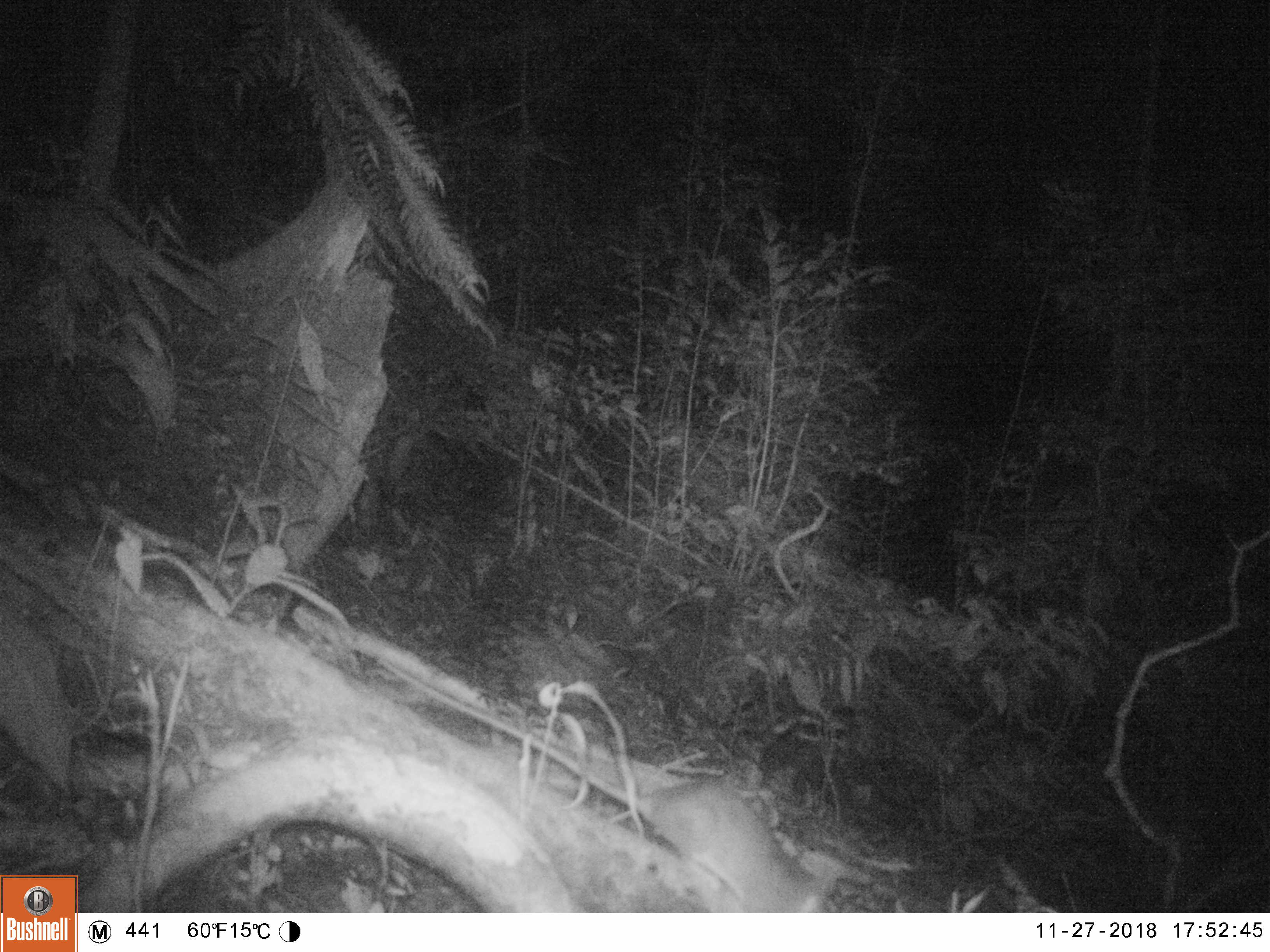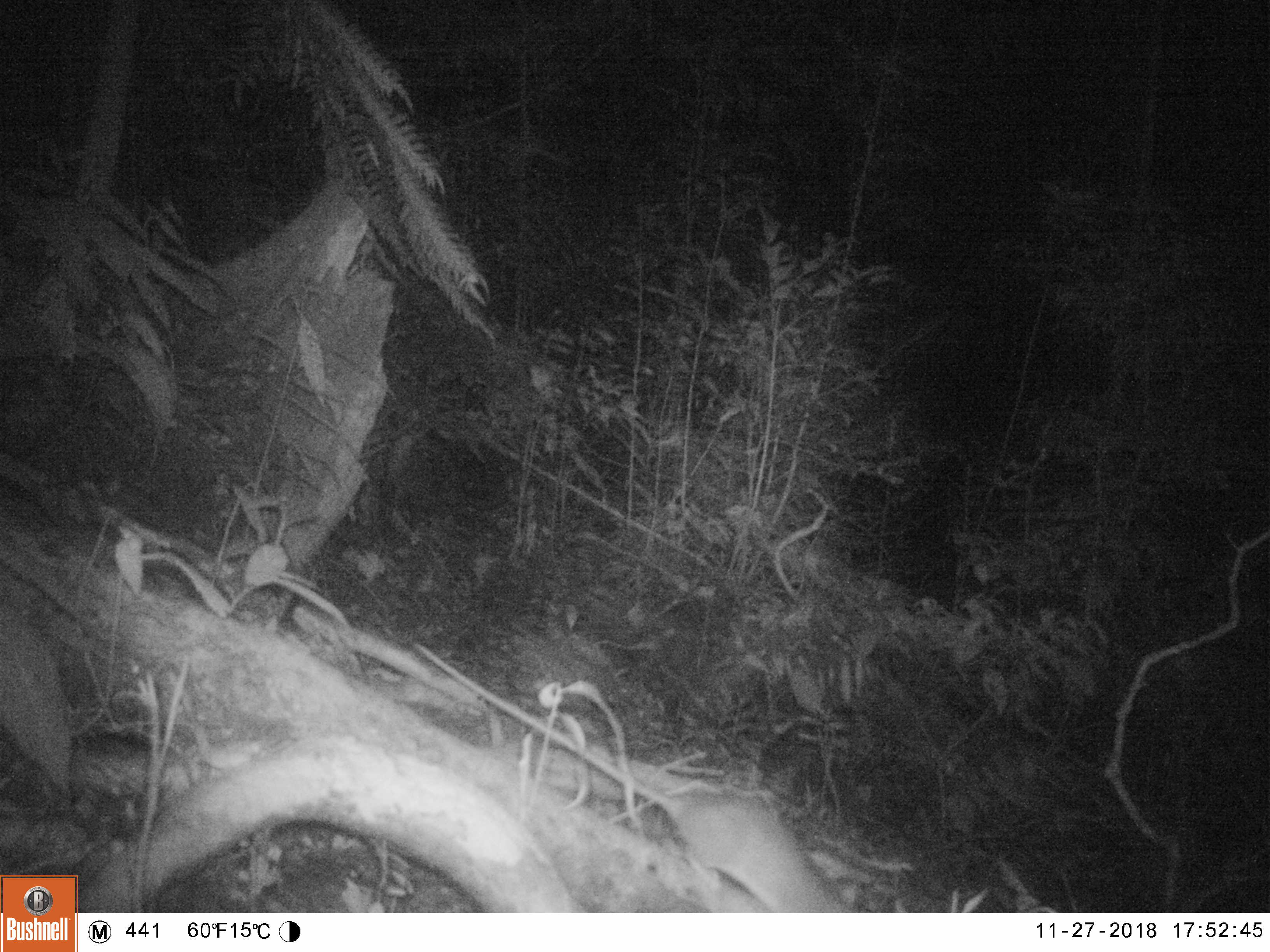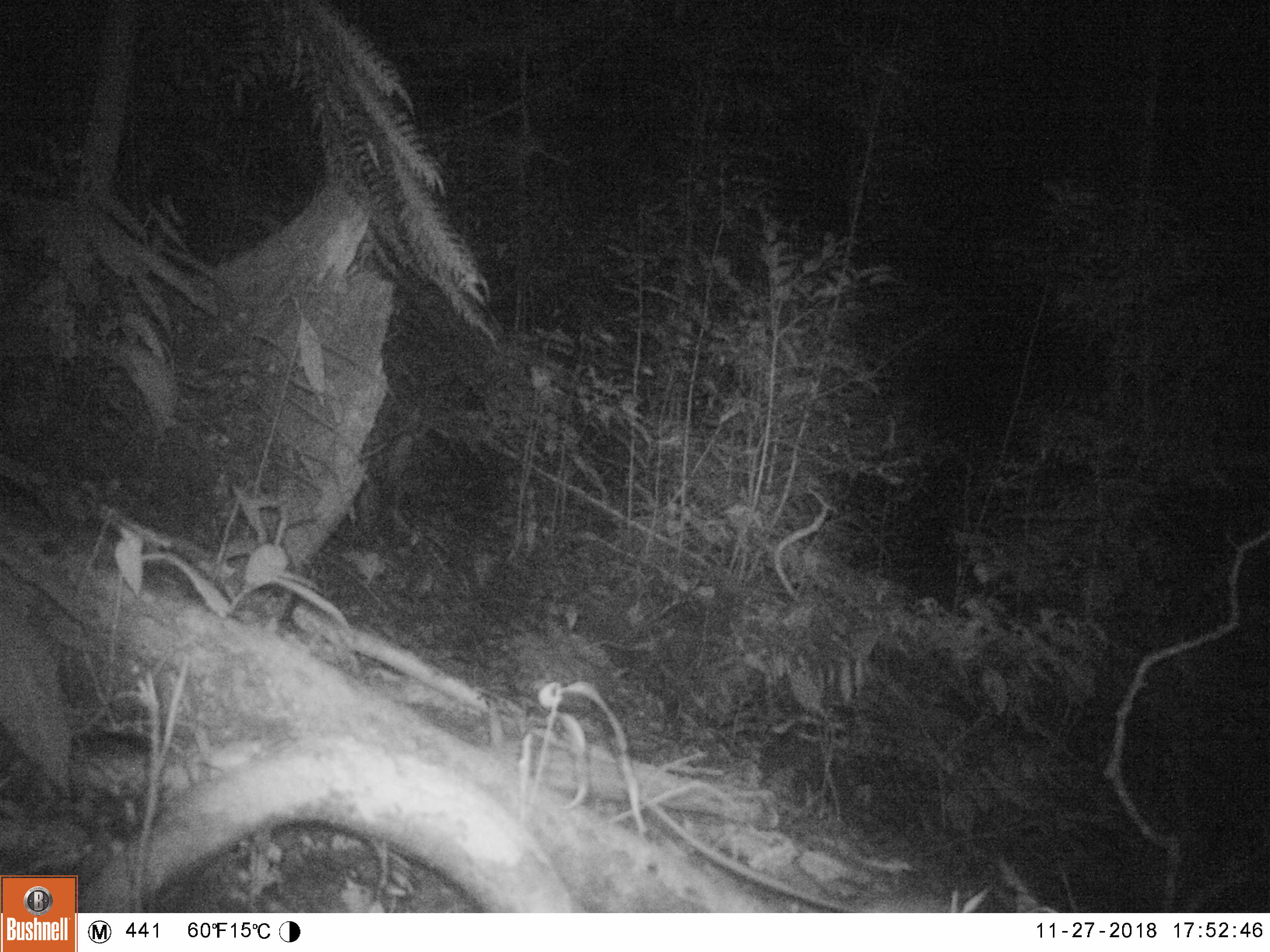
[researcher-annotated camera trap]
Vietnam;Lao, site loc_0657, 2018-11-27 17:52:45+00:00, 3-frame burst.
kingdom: Animalia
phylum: Chordata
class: Mammalia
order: Rodentia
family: Muridae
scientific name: Muridae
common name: old-world mice and rats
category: unidentified murid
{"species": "unidentified murid (old-world mice and rats) (Muridae)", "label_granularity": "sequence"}